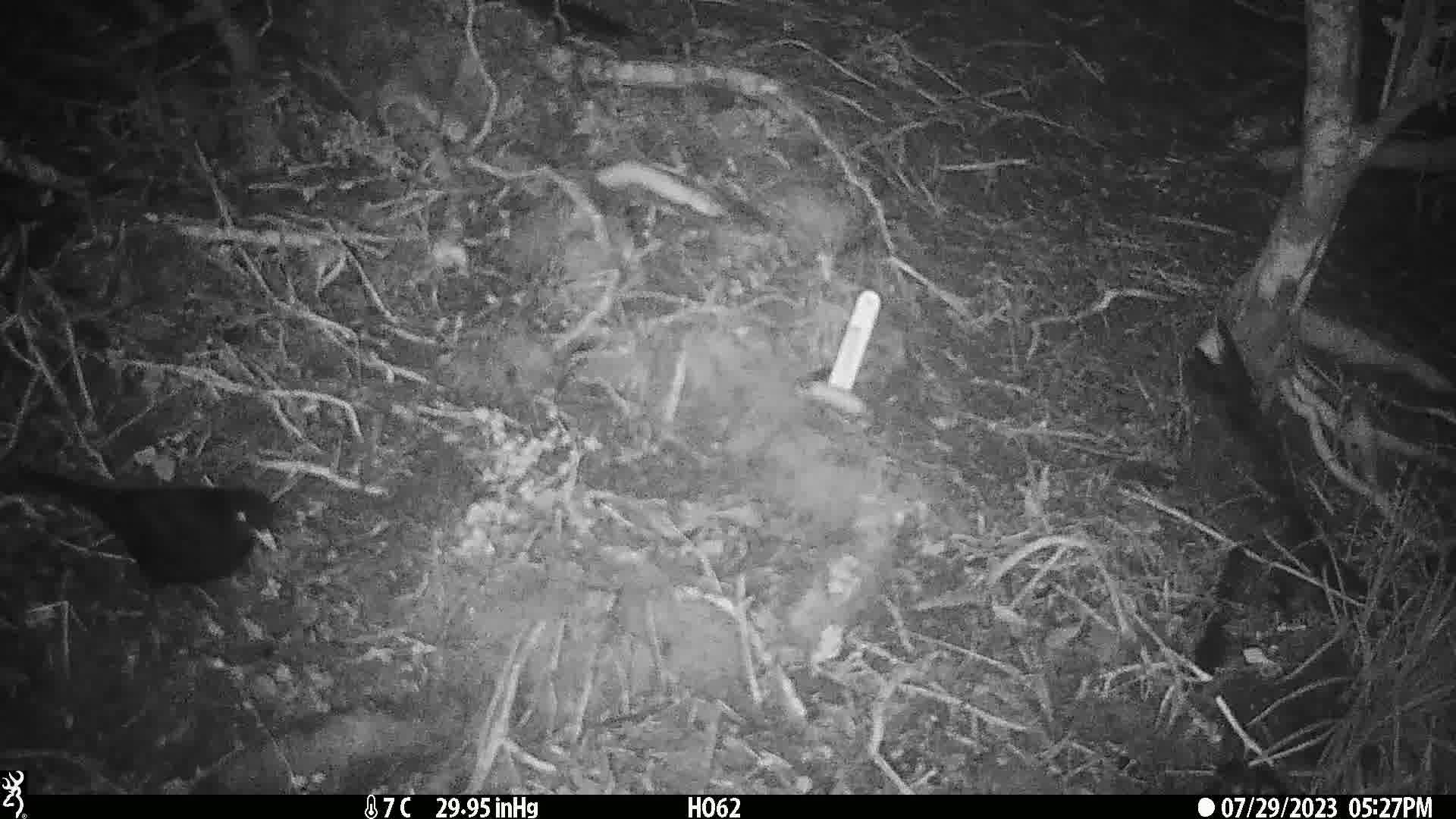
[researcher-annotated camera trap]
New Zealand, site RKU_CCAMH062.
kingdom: Animalia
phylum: Chordata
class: Aves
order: Passeriformes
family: Turdidae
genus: Turdus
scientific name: Turdus merula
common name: eurasian blackbird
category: blackbird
Blackbird (eurasian blackbird) (Turdus merula).